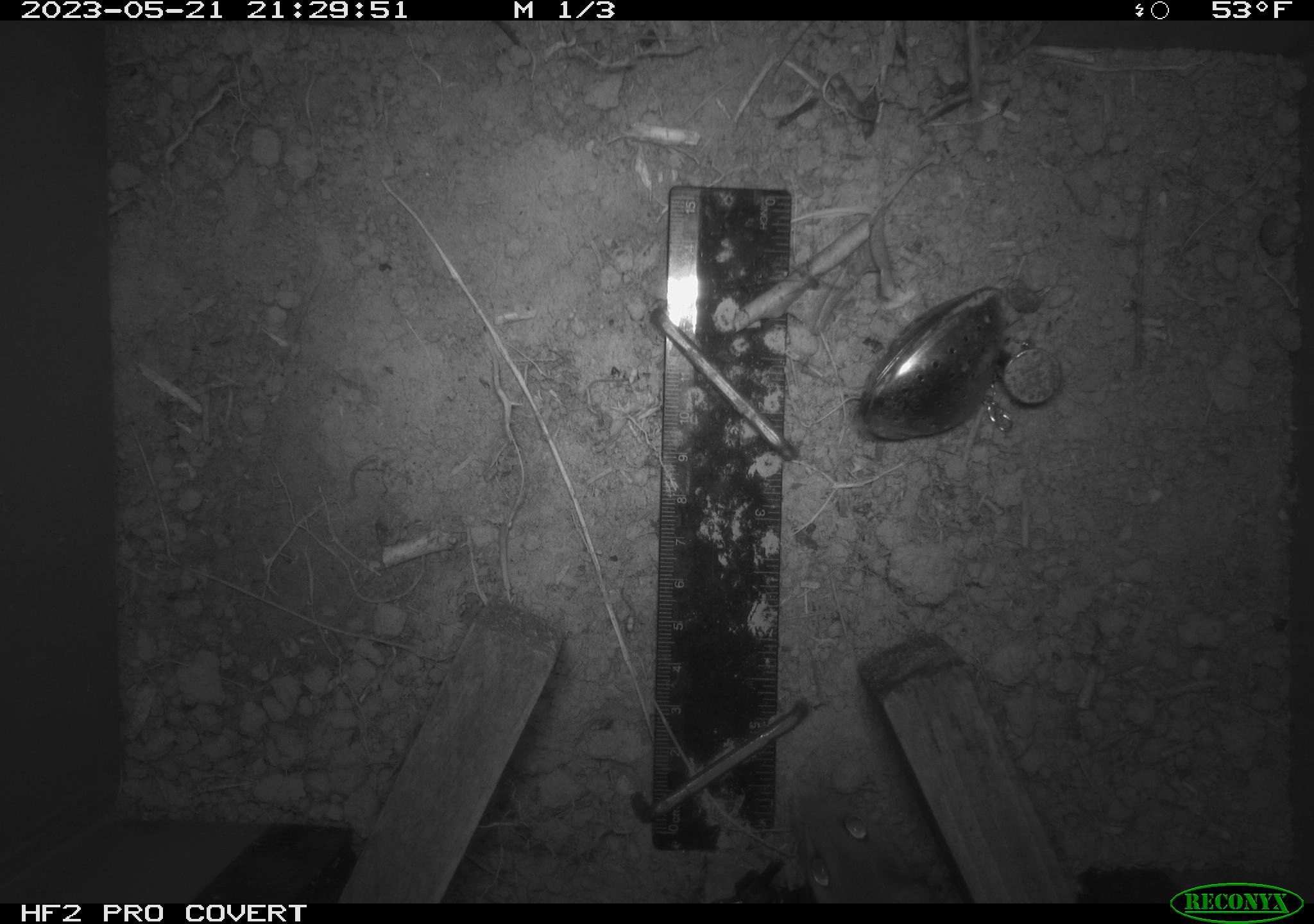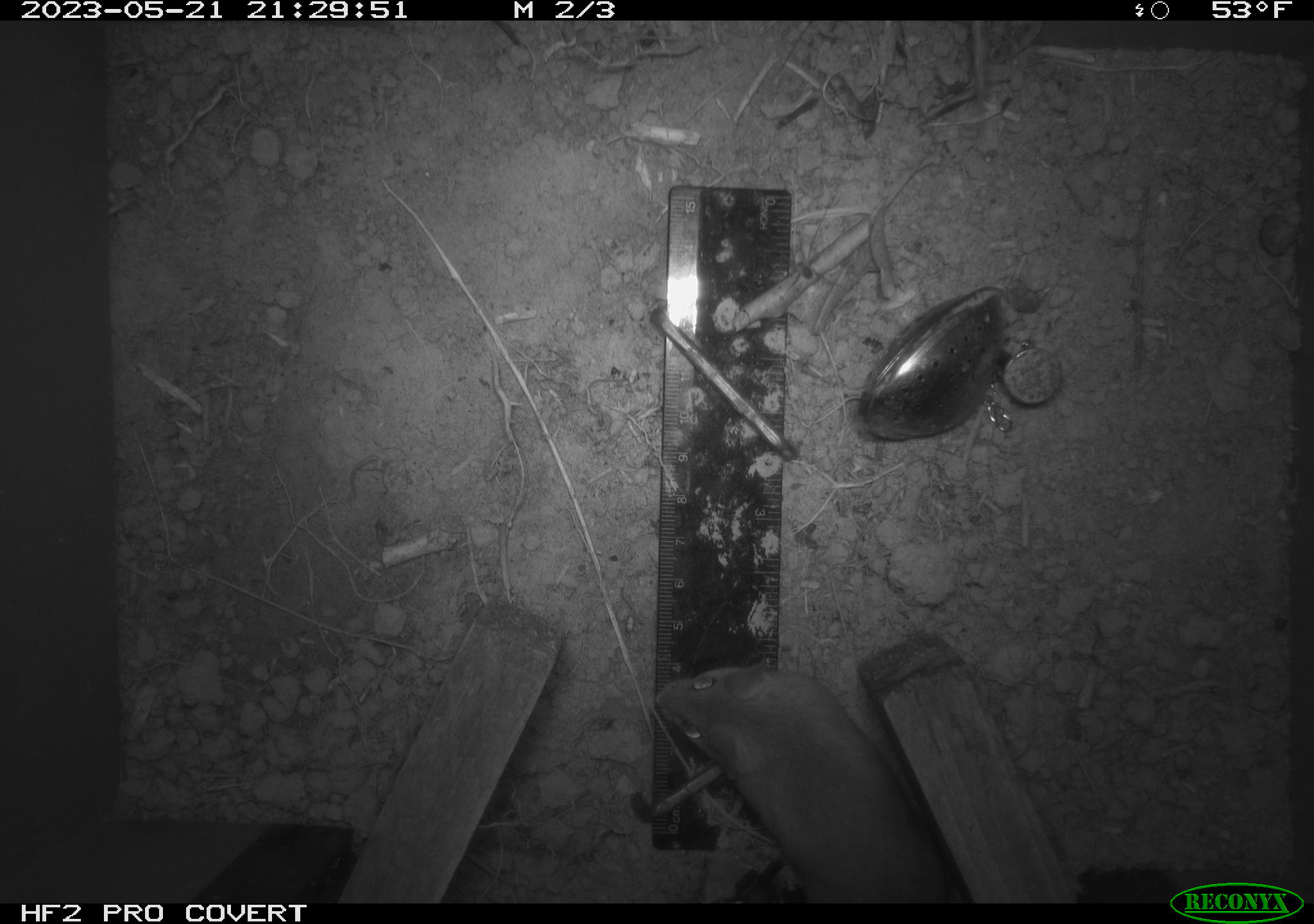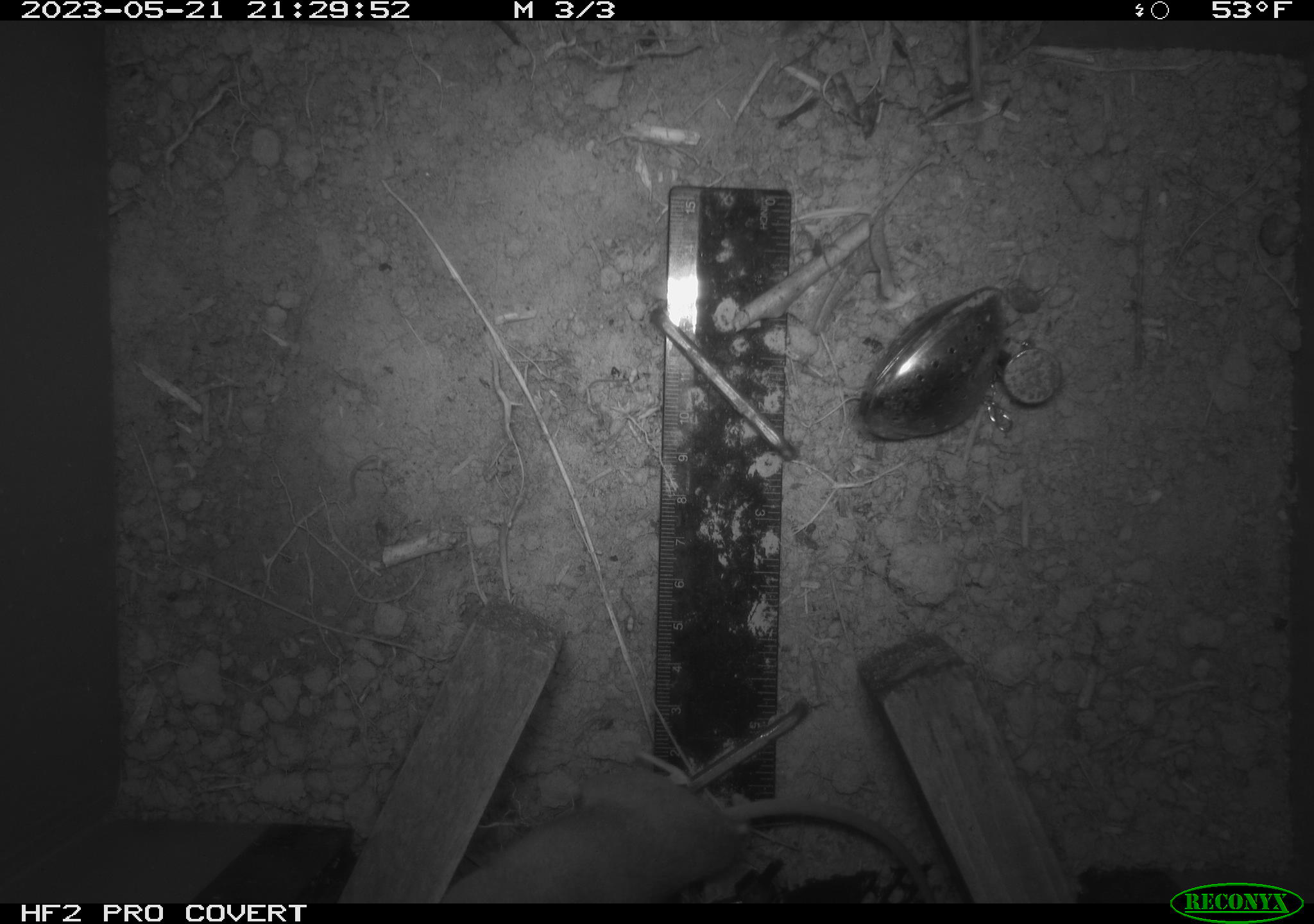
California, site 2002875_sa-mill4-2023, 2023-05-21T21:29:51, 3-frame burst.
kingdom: Animalia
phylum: Chordata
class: Mammalia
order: Rodentia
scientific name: Rodentia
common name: mouse species